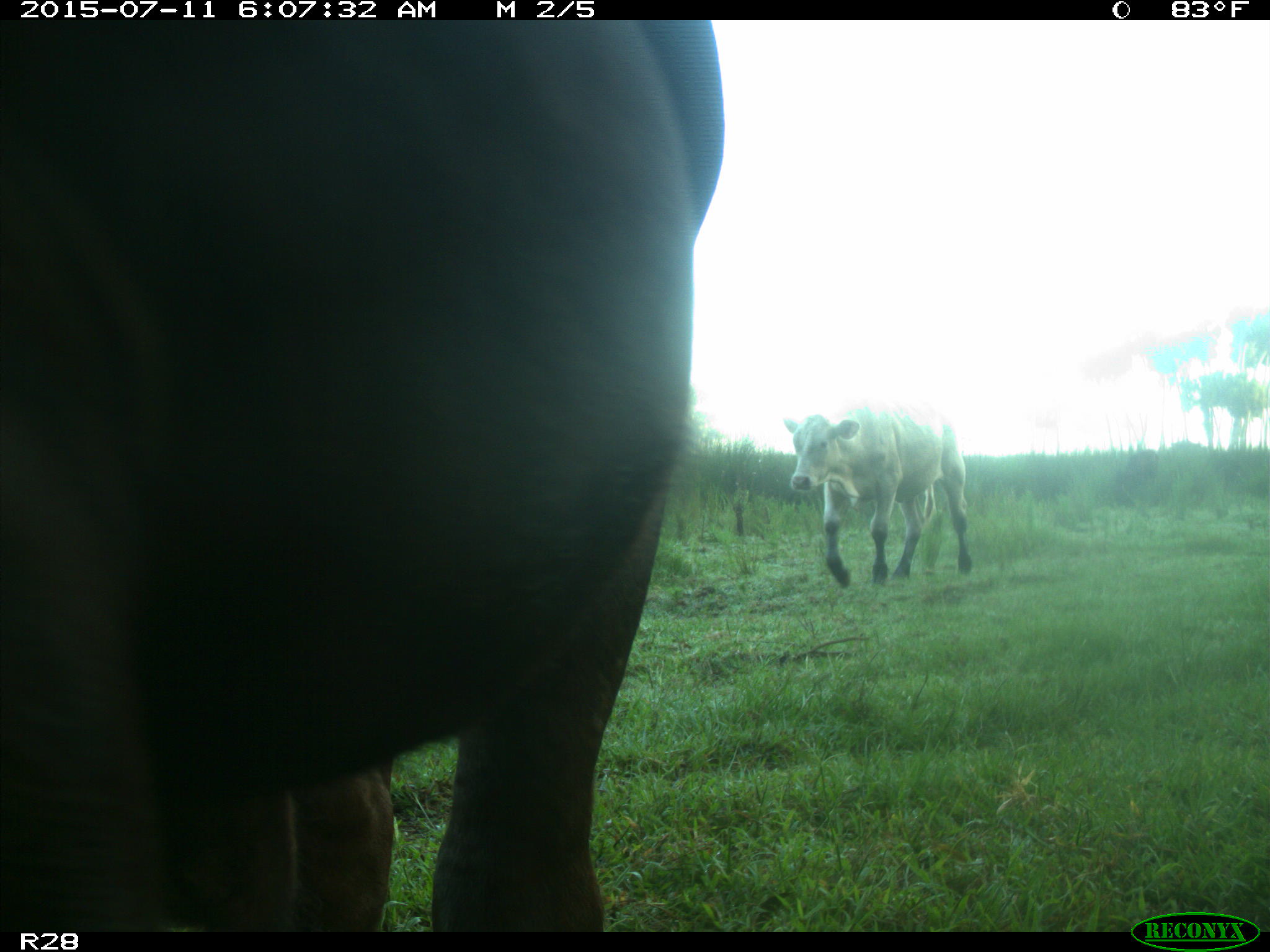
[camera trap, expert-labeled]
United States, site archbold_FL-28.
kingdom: Animalia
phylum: Chordata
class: Mammalia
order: Artiodactyla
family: Bovidae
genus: Bos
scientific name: Bos taurus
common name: domestic cow